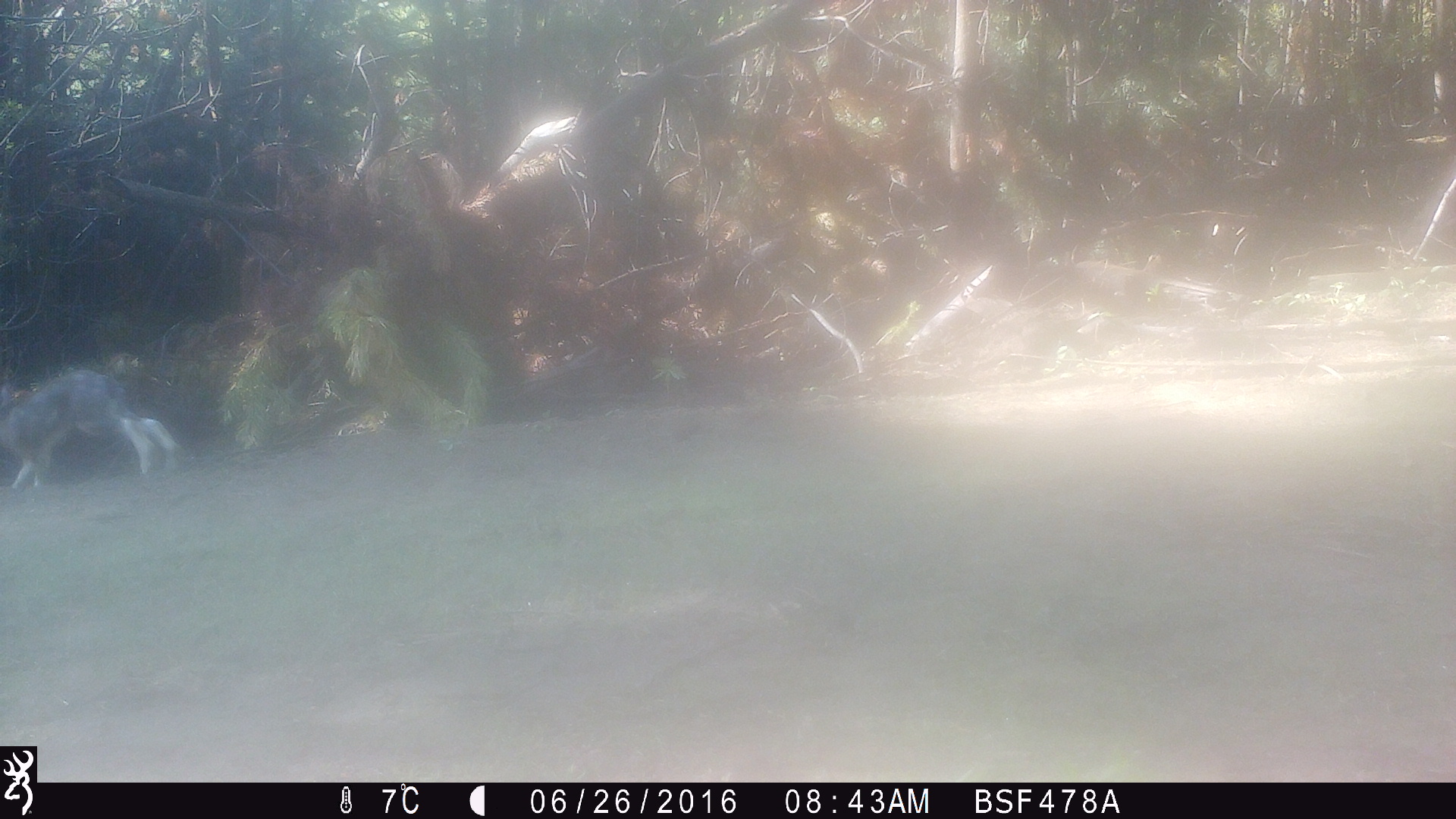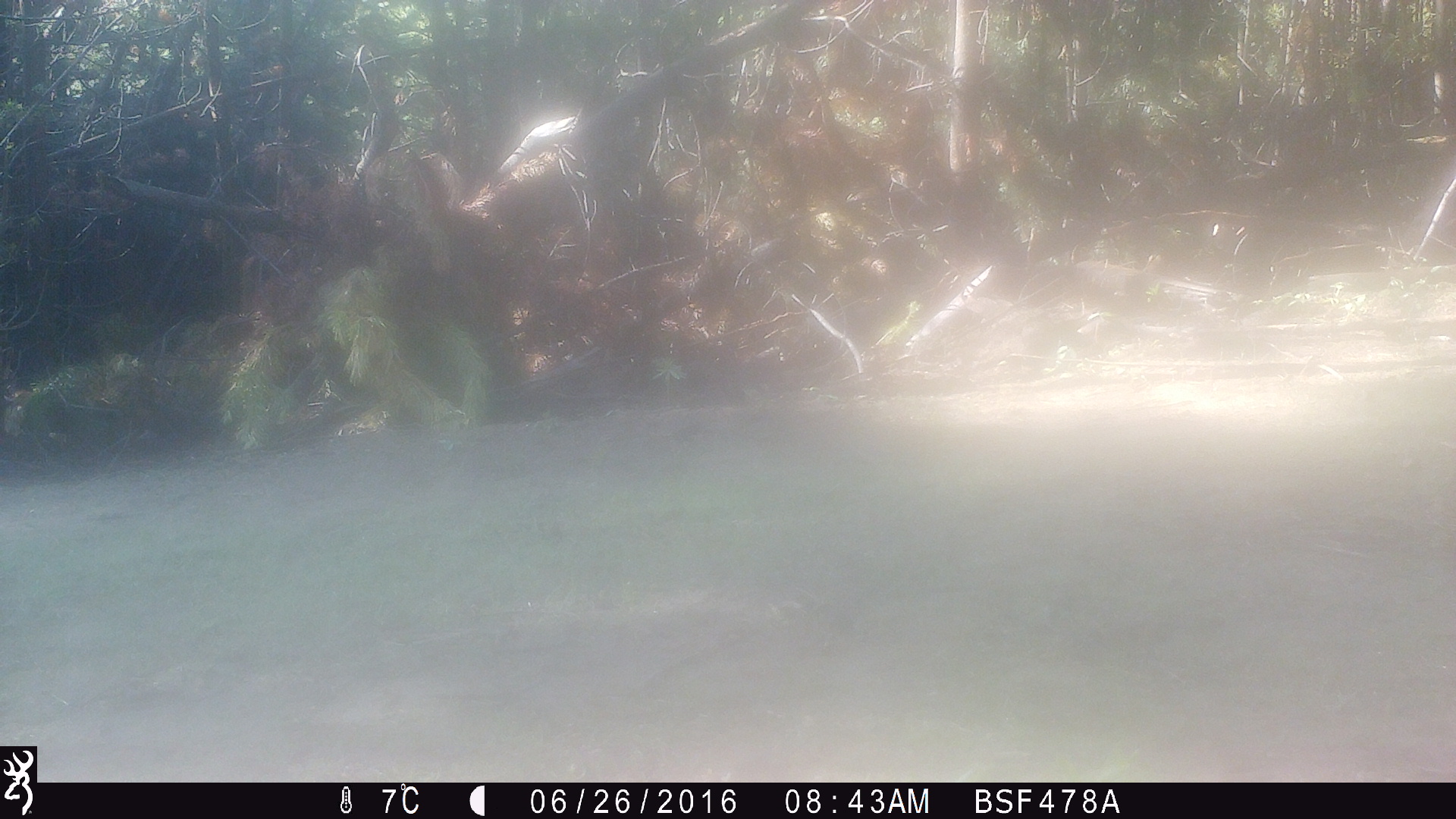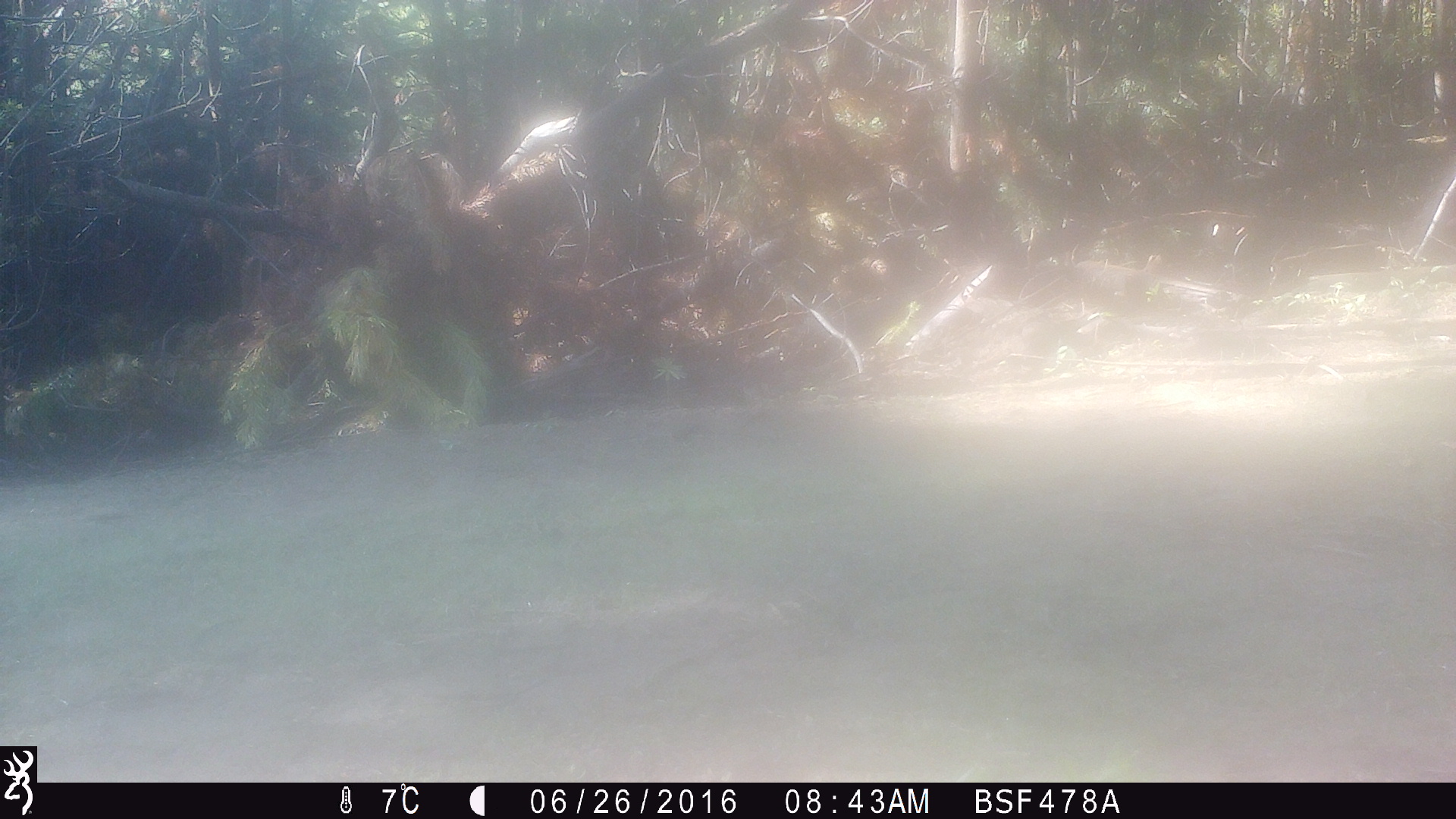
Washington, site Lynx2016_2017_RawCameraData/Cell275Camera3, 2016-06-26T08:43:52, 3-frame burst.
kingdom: Animalia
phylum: Chordata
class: Mammalia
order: Lagomorpha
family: Leporidae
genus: Lepus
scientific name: Lepus americanus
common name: snowshoe hare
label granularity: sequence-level